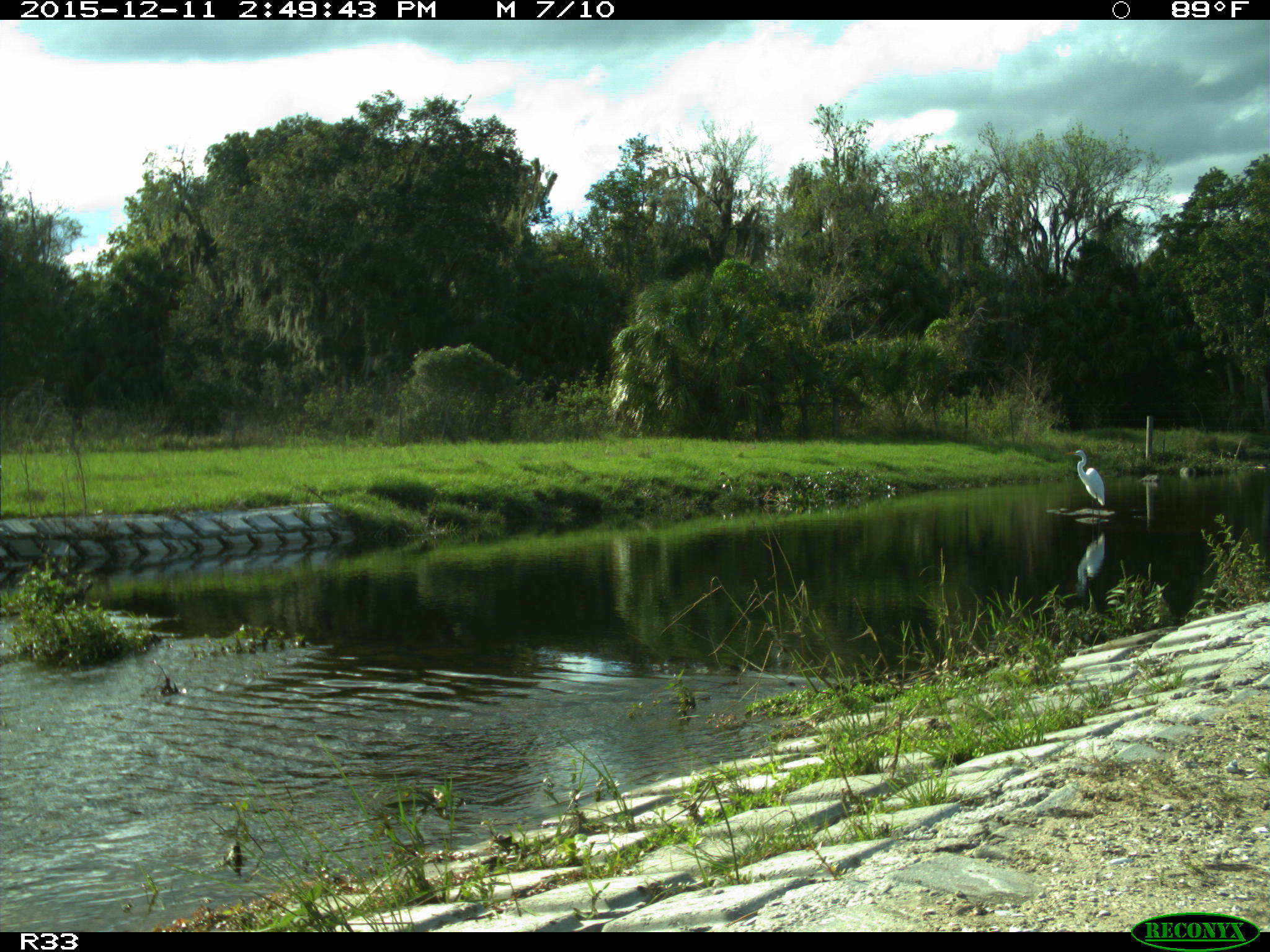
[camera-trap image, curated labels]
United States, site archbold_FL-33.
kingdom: Animalia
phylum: Chordata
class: Aves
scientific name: Aves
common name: birds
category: unidentified bird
Unidentified bird (birds) (Aves).